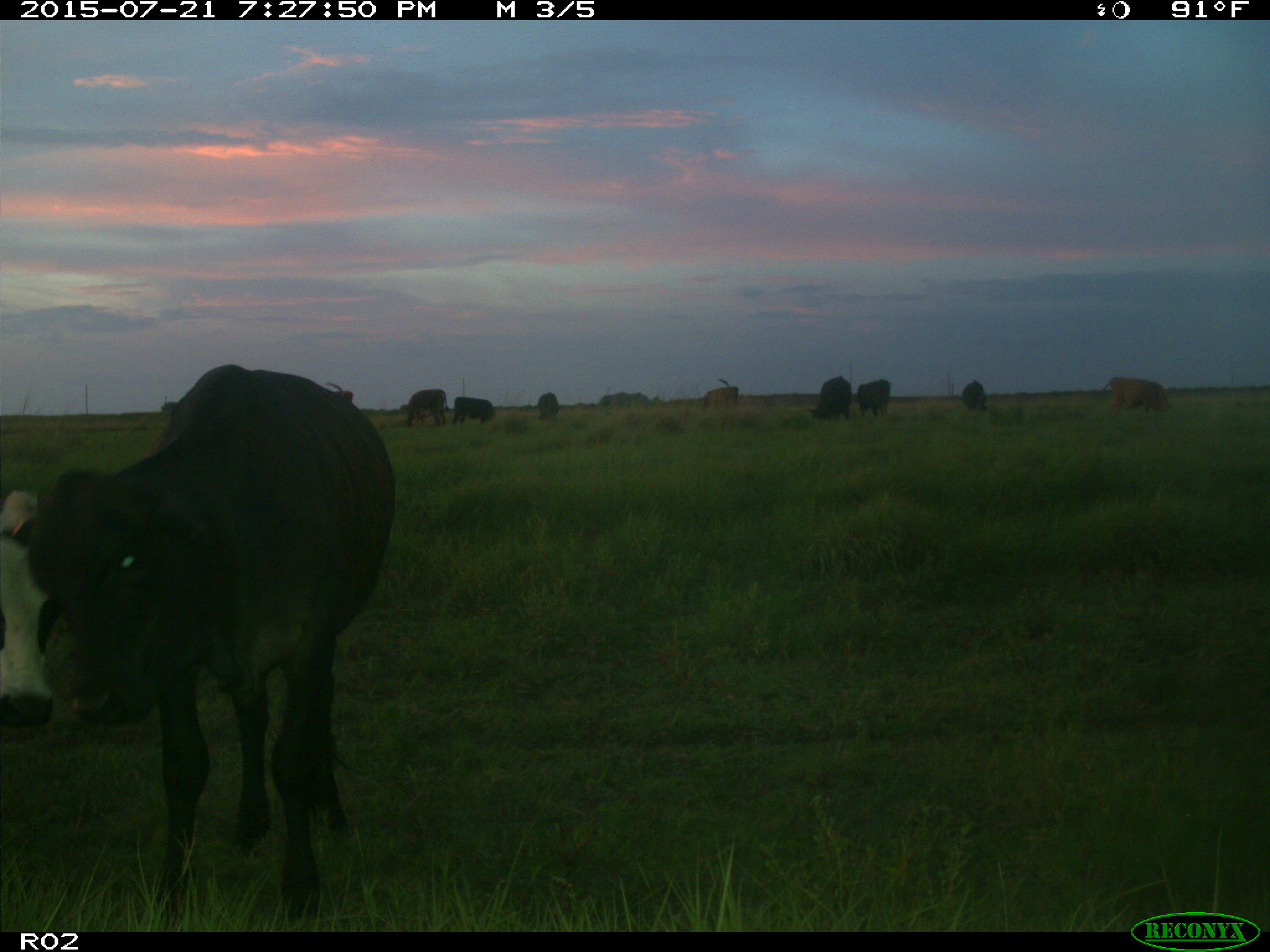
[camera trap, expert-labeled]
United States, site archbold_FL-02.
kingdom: Animalia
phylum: Chordata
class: Mammalia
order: Artiodactyla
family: Bovidae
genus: Bos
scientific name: Bos taurus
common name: domestic cow